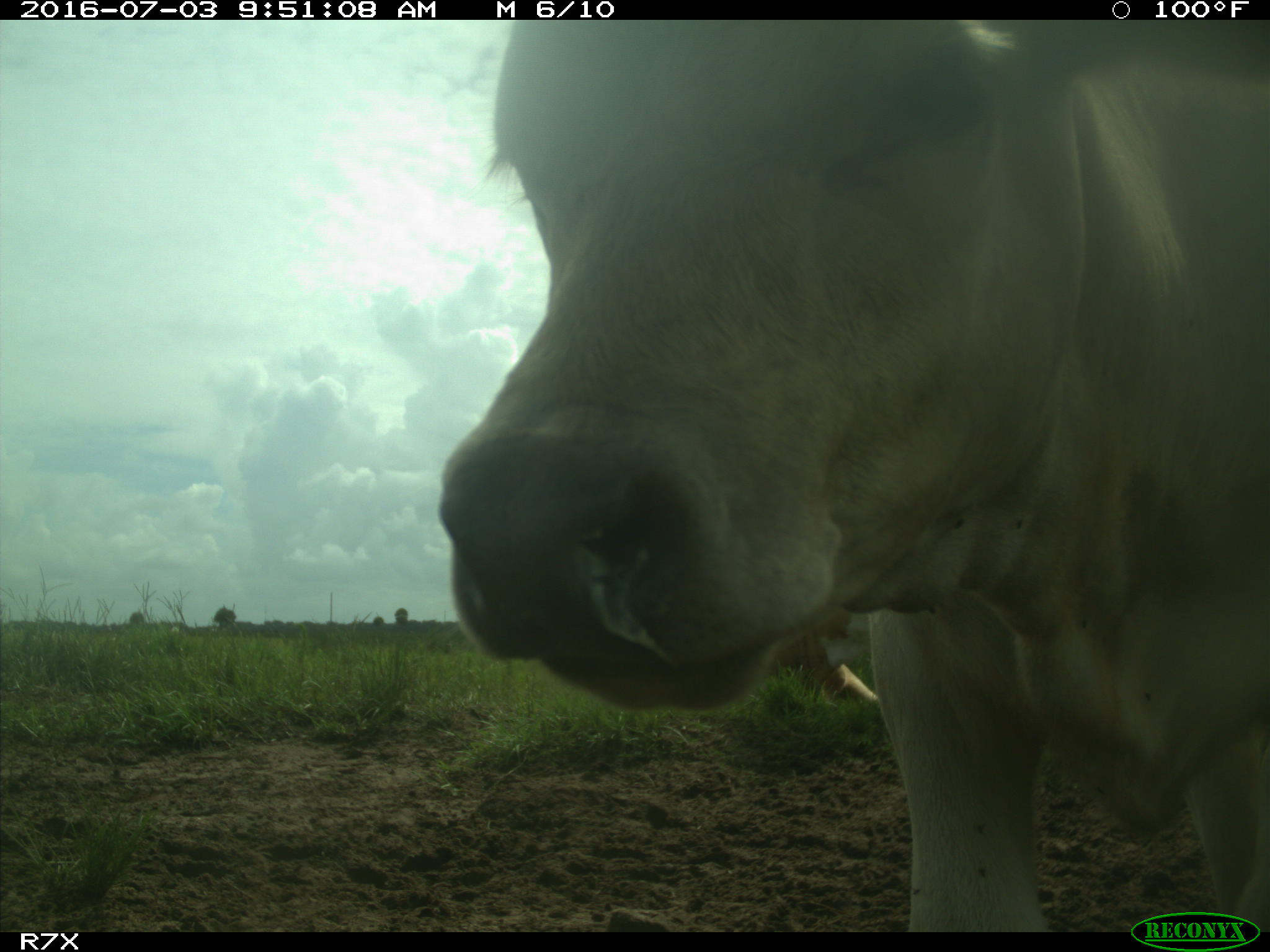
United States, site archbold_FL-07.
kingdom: Animalia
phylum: Chordata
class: Mammalia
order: Artiodactyla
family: Bovidae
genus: Bos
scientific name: Bos taurus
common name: domestic cow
Bos taurus (domestic cow).